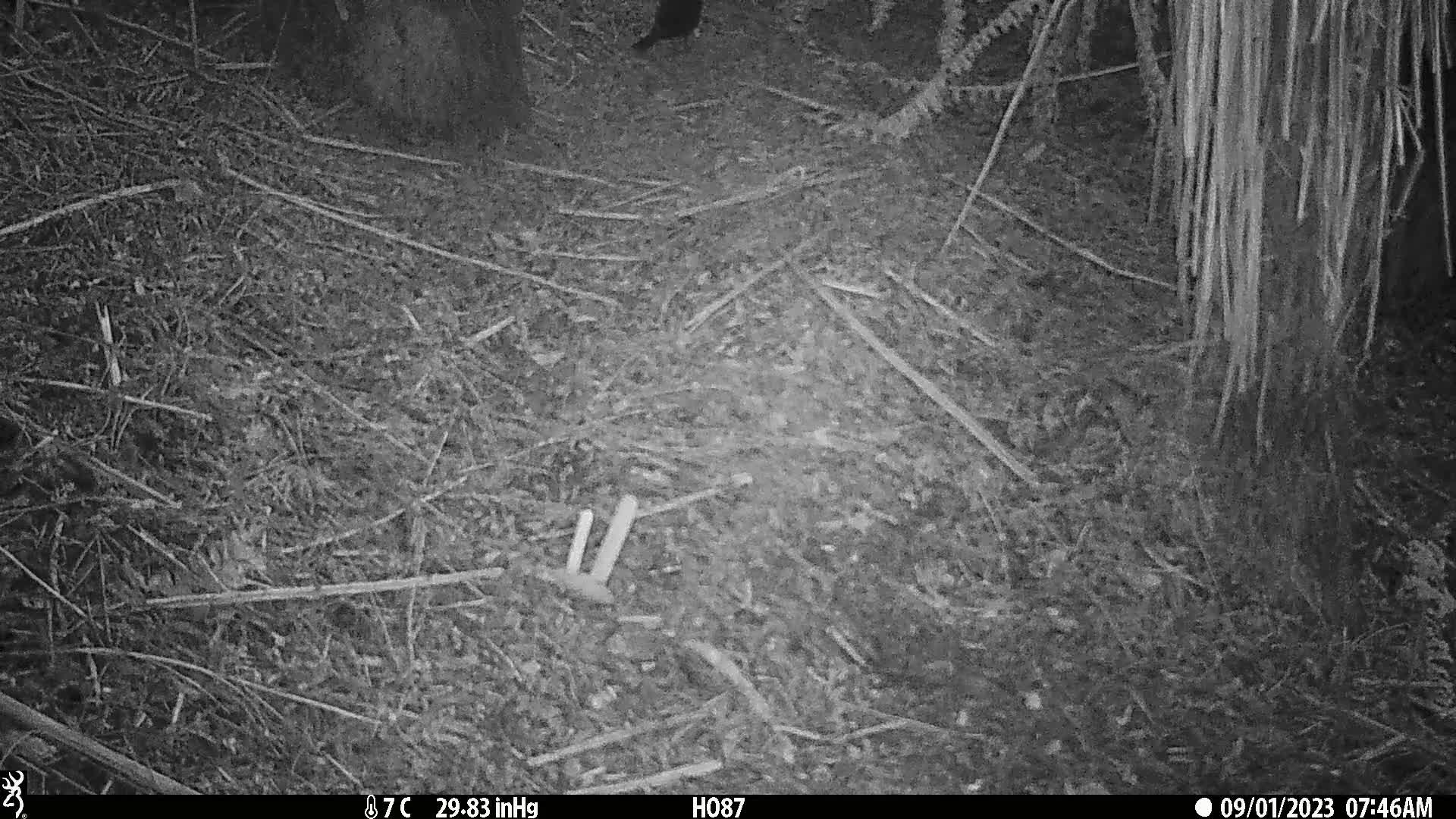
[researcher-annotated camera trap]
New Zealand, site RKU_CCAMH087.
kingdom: Animalia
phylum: Chordata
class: Aves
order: Passeriformes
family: Turdidae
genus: Turdus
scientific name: Turdus merula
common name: eurasian blackbird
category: blackbird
Blackbird (eurasian blackbird) (Turdus merula).